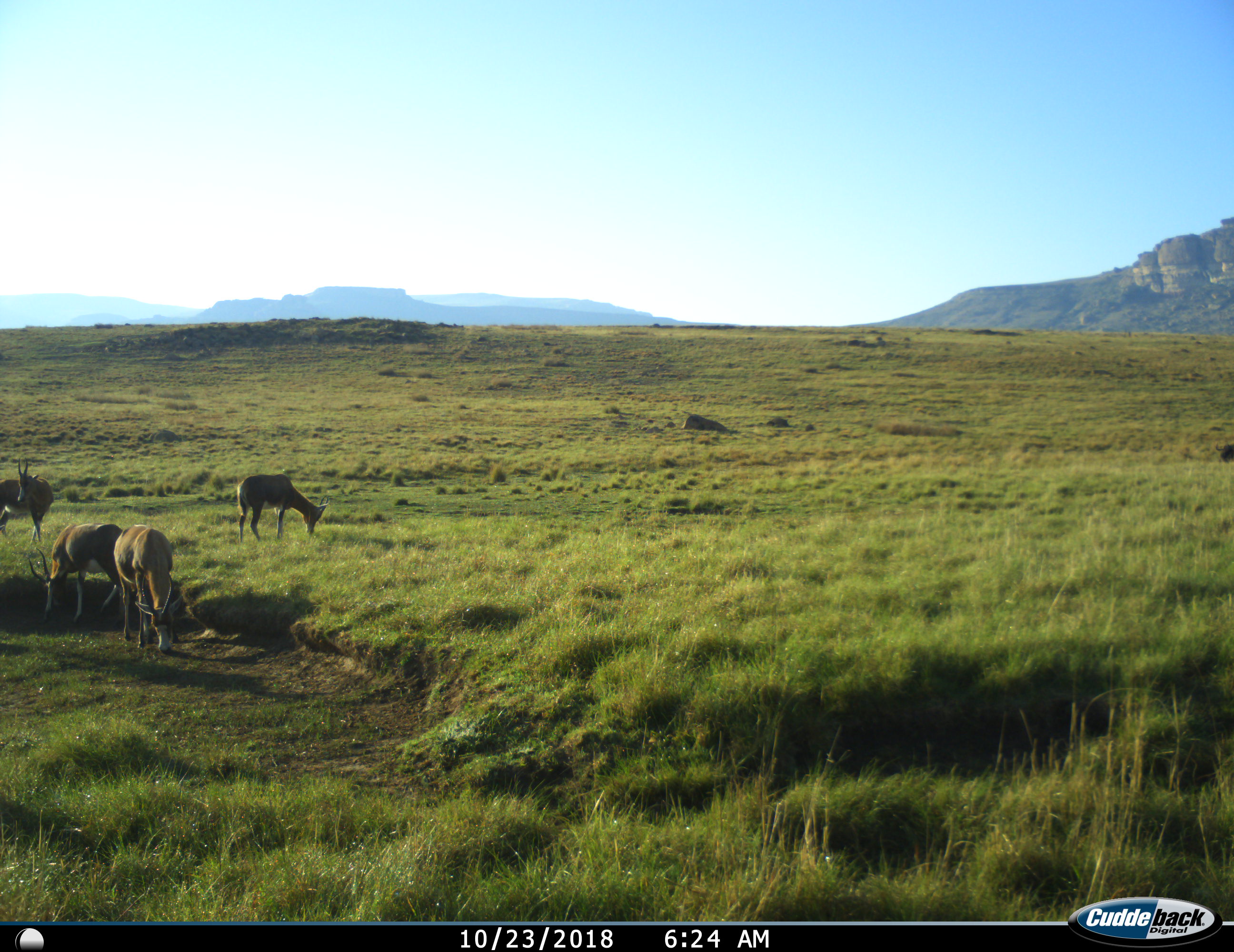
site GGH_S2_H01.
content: unidentified animal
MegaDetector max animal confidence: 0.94